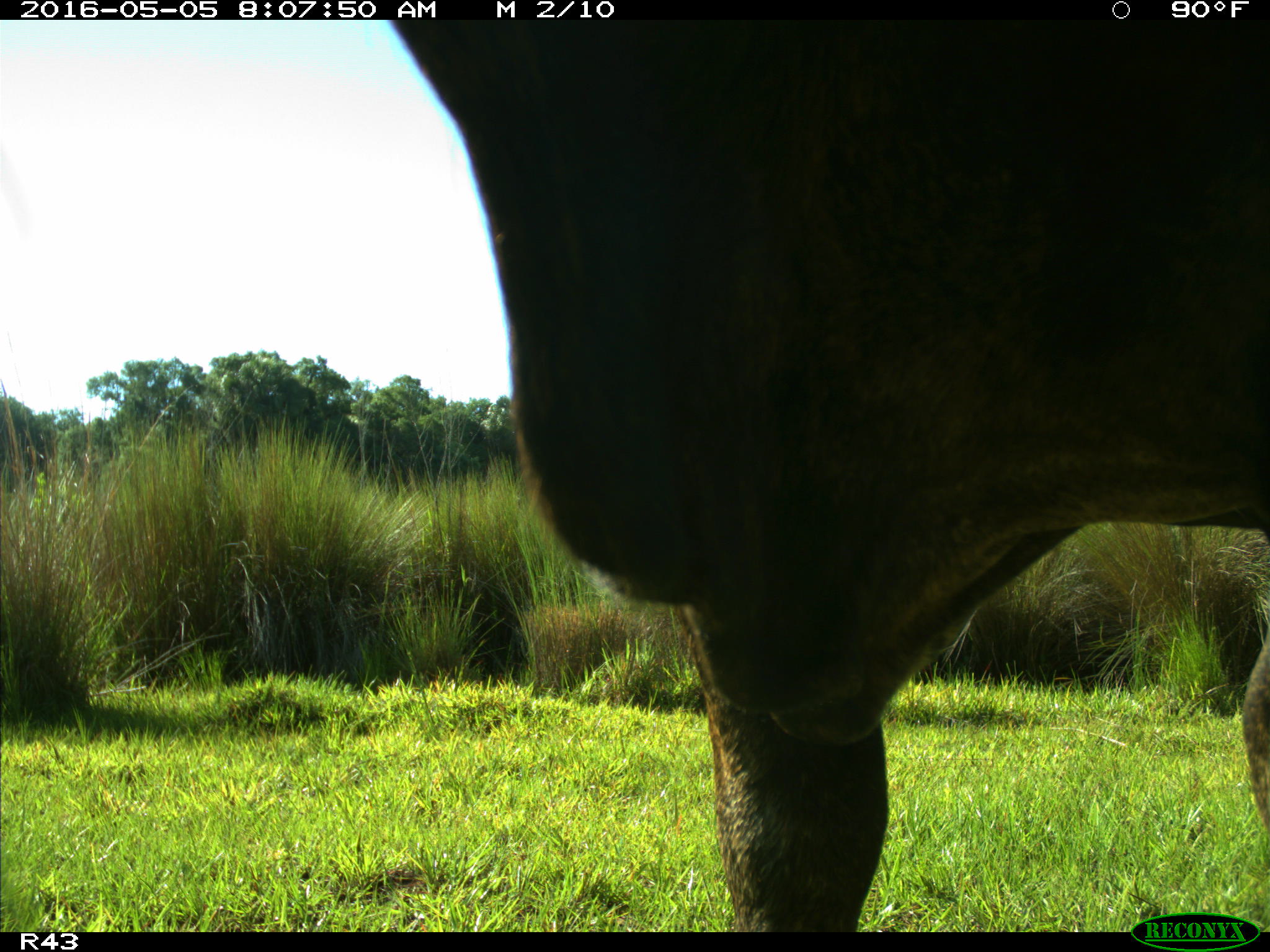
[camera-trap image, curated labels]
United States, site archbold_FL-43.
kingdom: Animalia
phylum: Chordata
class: Mammalia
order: Artiodactyla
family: Bovidae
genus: Bos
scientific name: Bos taurus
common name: domestic cow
Bos taurus (domestic cow).